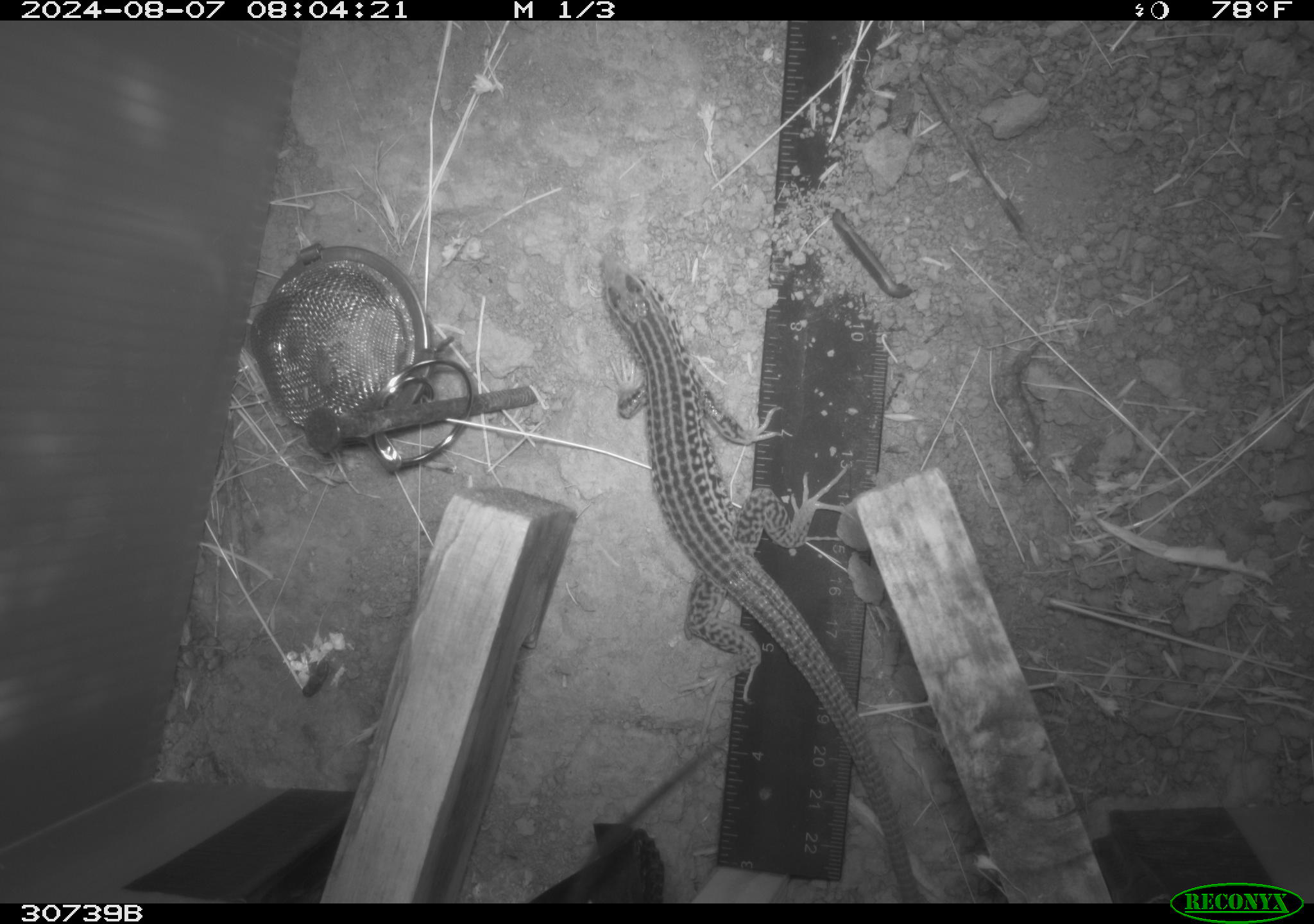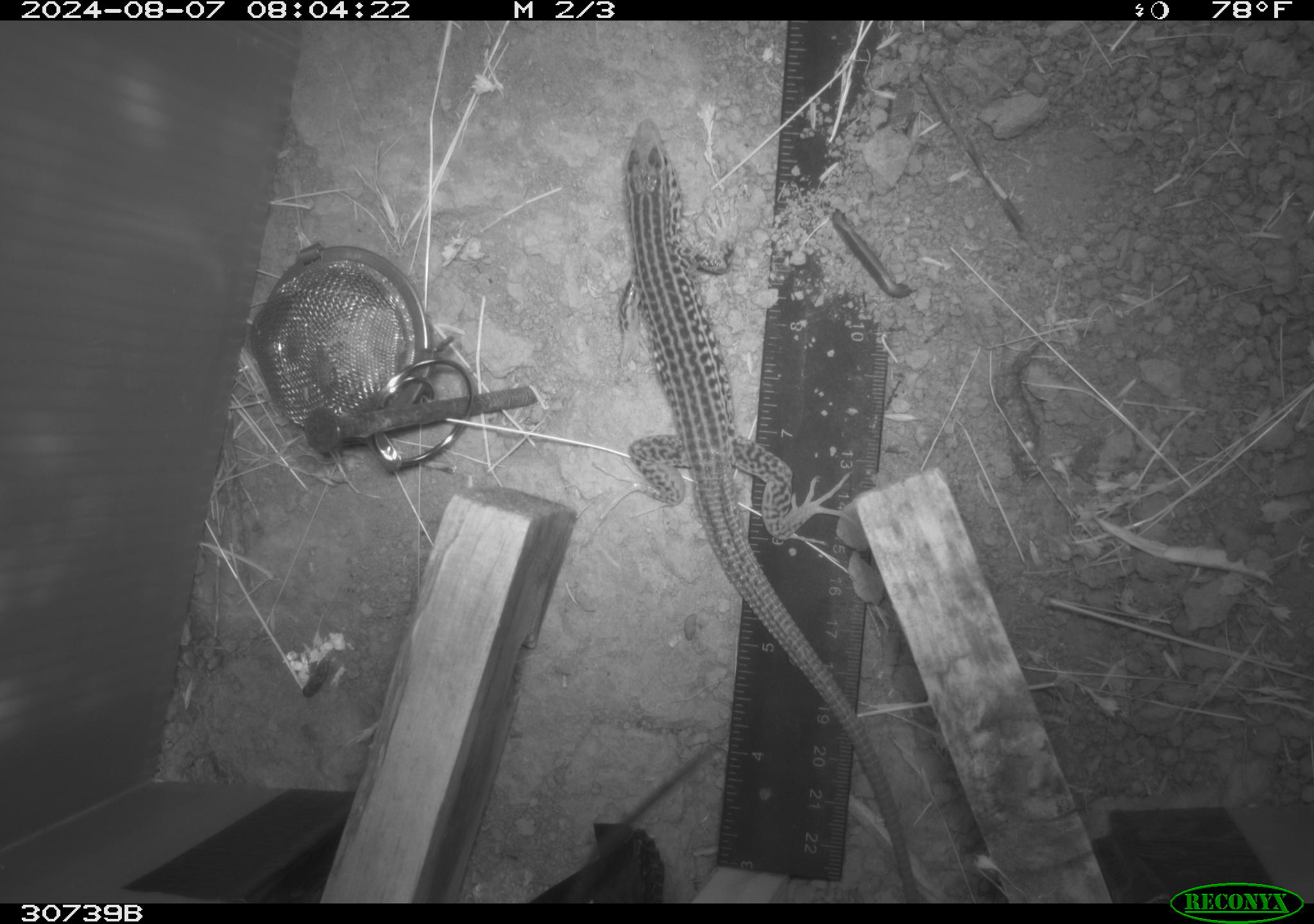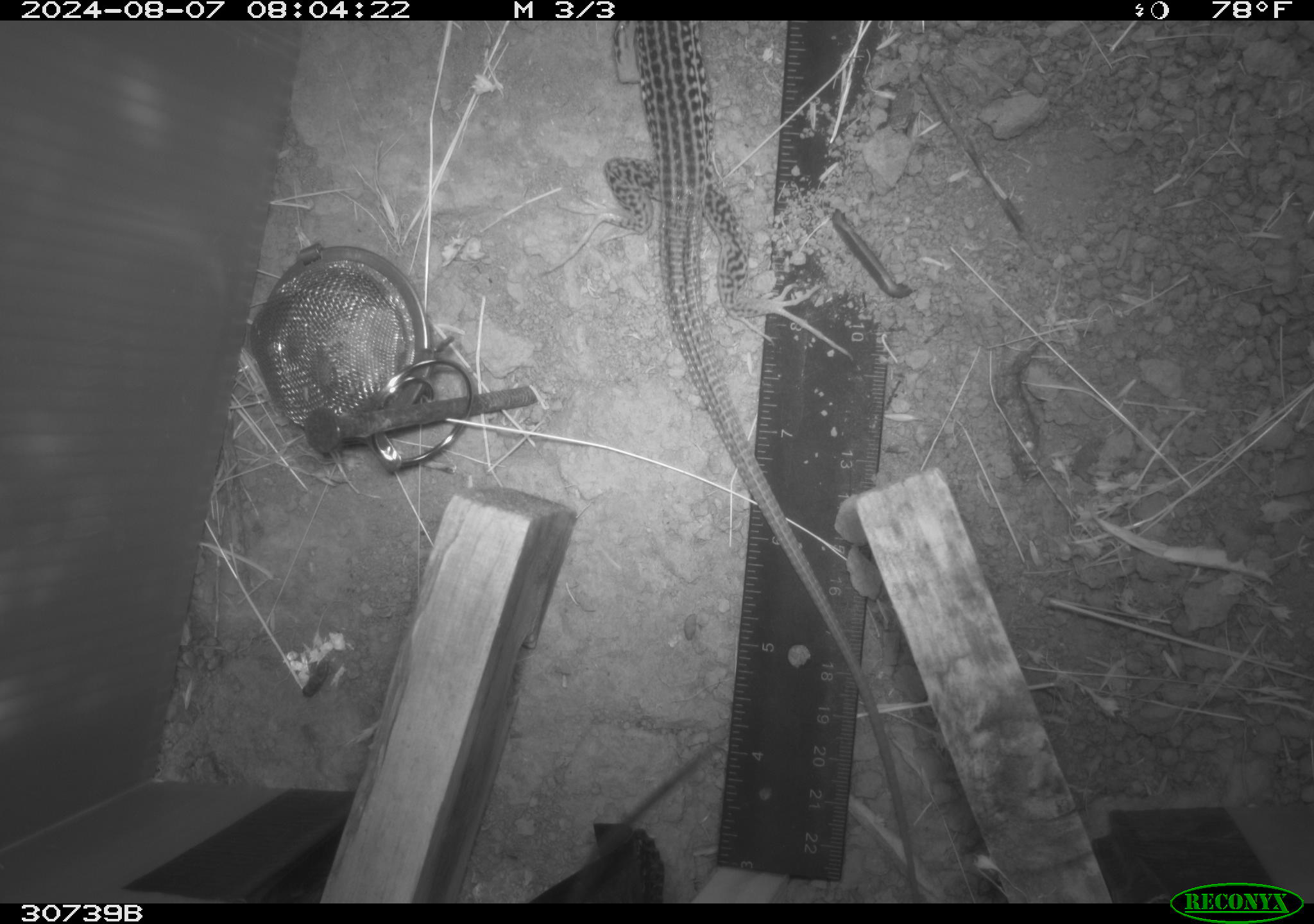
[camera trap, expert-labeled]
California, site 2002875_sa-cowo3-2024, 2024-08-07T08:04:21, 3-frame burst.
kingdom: Animalia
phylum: Chordata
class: Reptilia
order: Squamata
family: Teiidae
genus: Aspidoscelis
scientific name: Aspidoscelis tigris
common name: western whiptail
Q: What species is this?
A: Western whiptail (Aspidoscelis tigris).